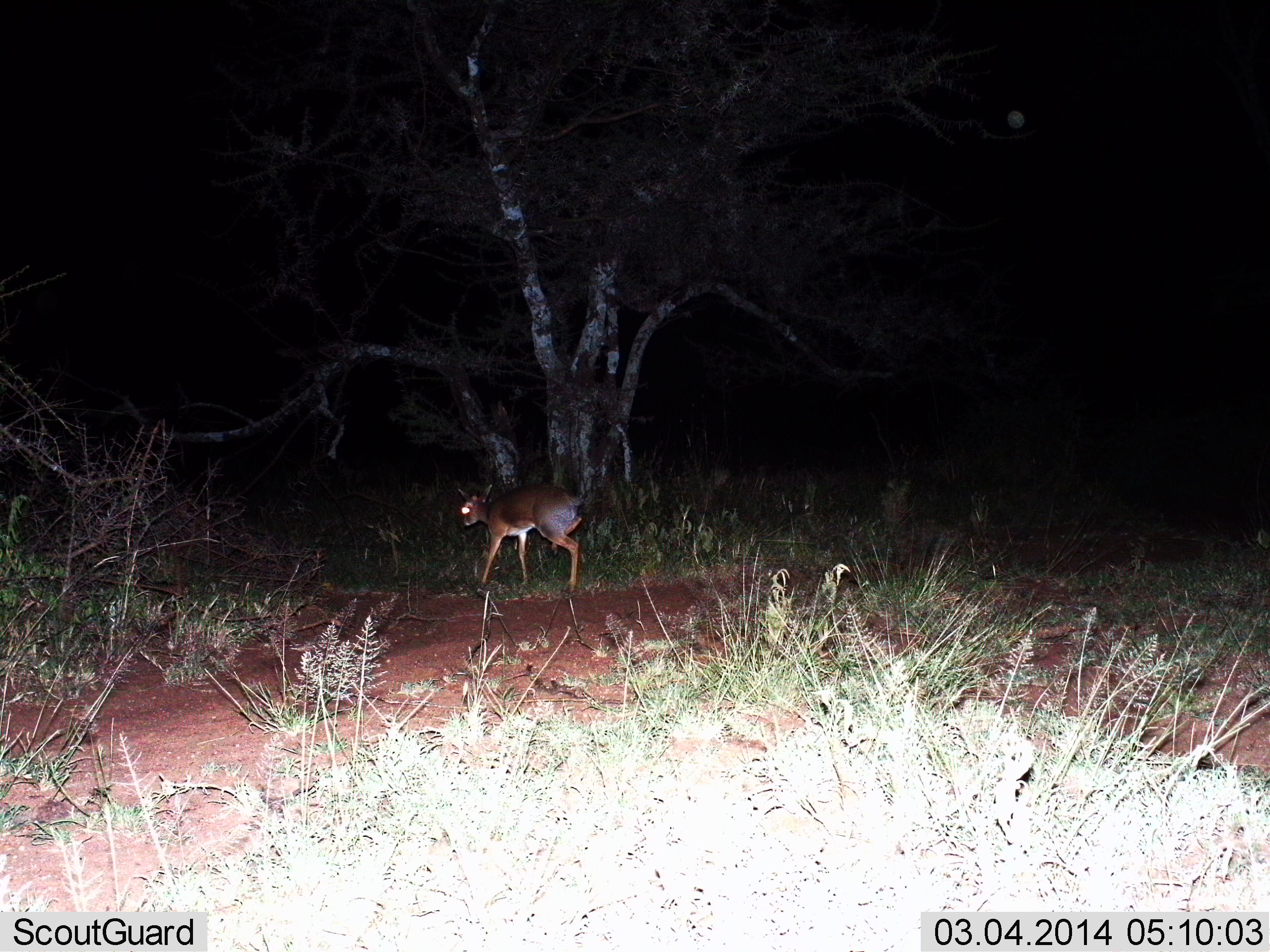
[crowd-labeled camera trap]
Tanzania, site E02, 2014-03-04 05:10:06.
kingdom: Animalia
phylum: Chordata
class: Mammalia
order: Artiodactyla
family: Bovidae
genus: Madoqua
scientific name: Madoqua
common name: dikdik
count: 1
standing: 23%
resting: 0%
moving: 77%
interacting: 0%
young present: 0%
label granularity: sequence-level